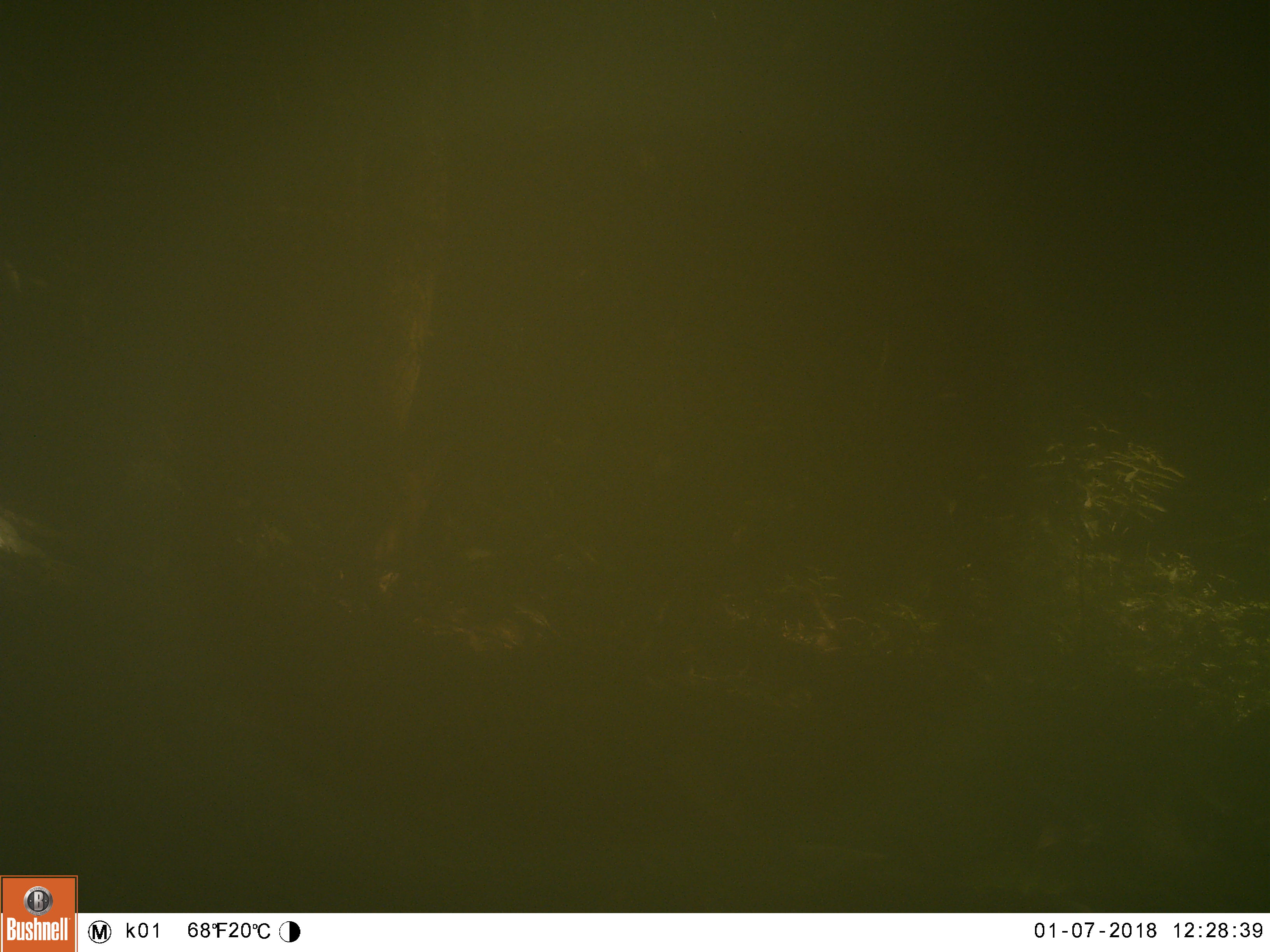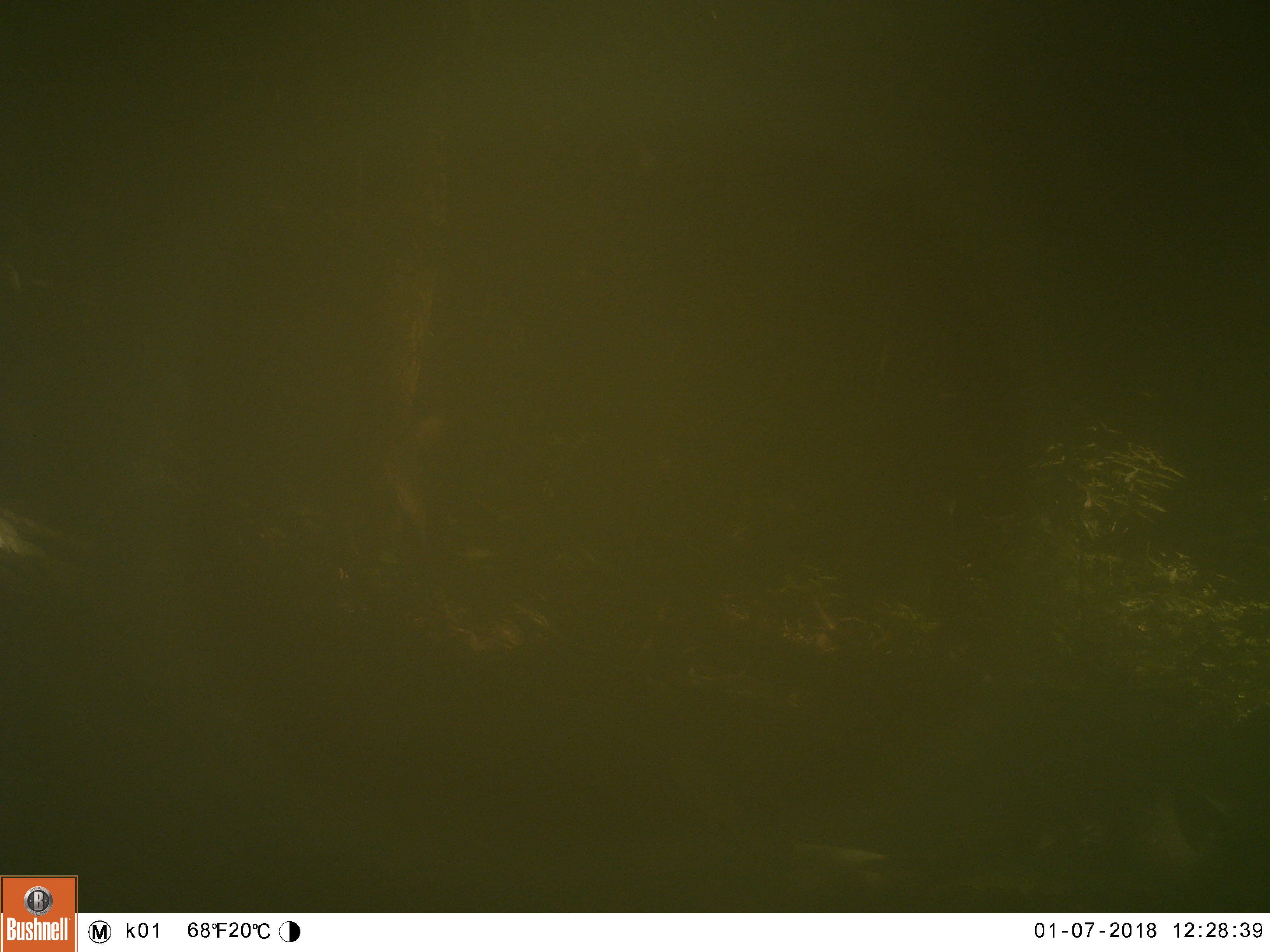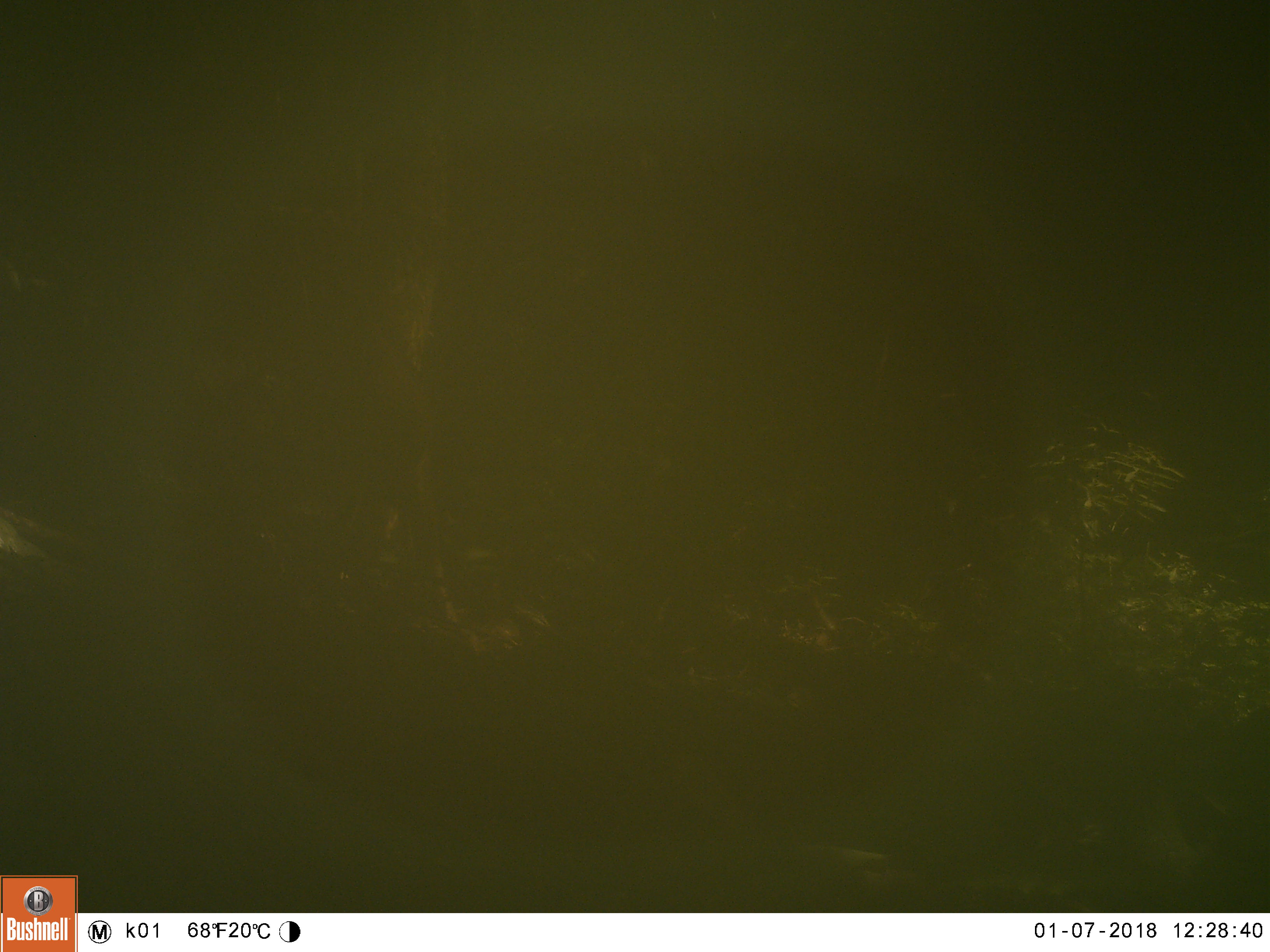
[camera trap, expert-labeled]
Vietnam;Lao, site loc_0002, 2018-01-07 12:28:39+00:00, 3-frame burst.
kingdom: Animalia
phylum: Chordata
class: Mammalia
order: Primates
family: Cercopithecidae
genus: Macaca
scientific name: Macaca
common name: macaque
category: unidentified macaque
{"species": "unidentified macaque (macaque) (Macaca)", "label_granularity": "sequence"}